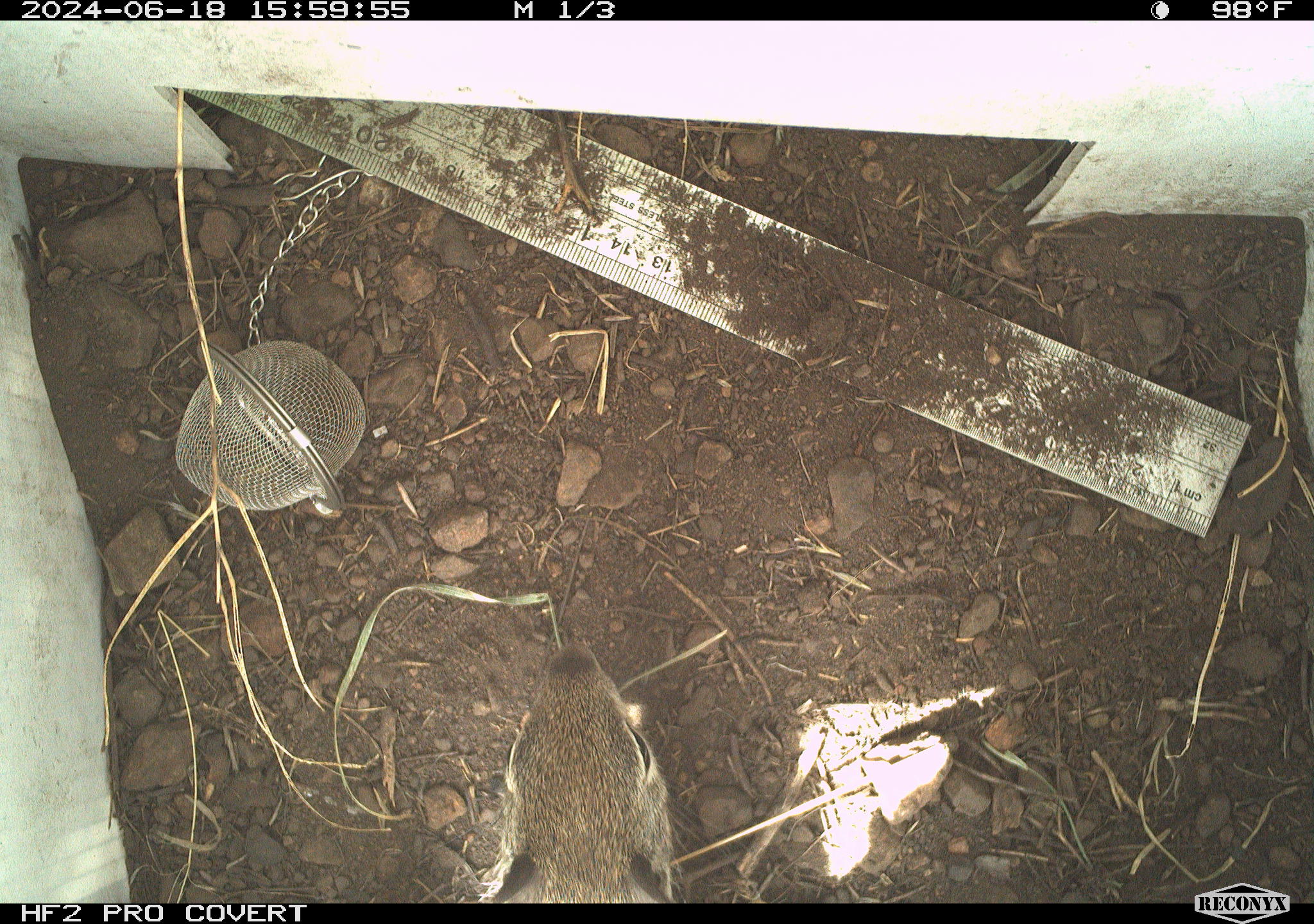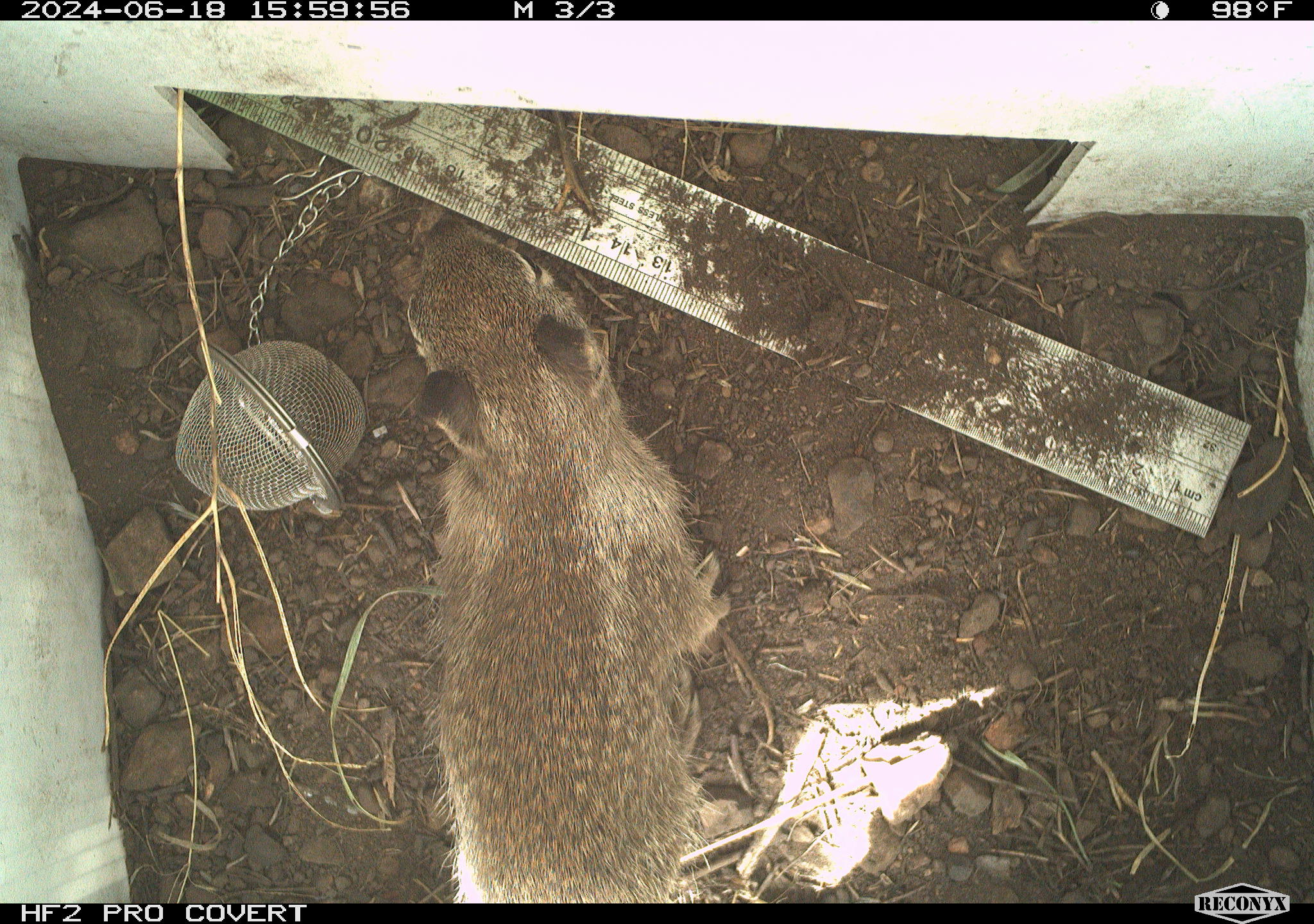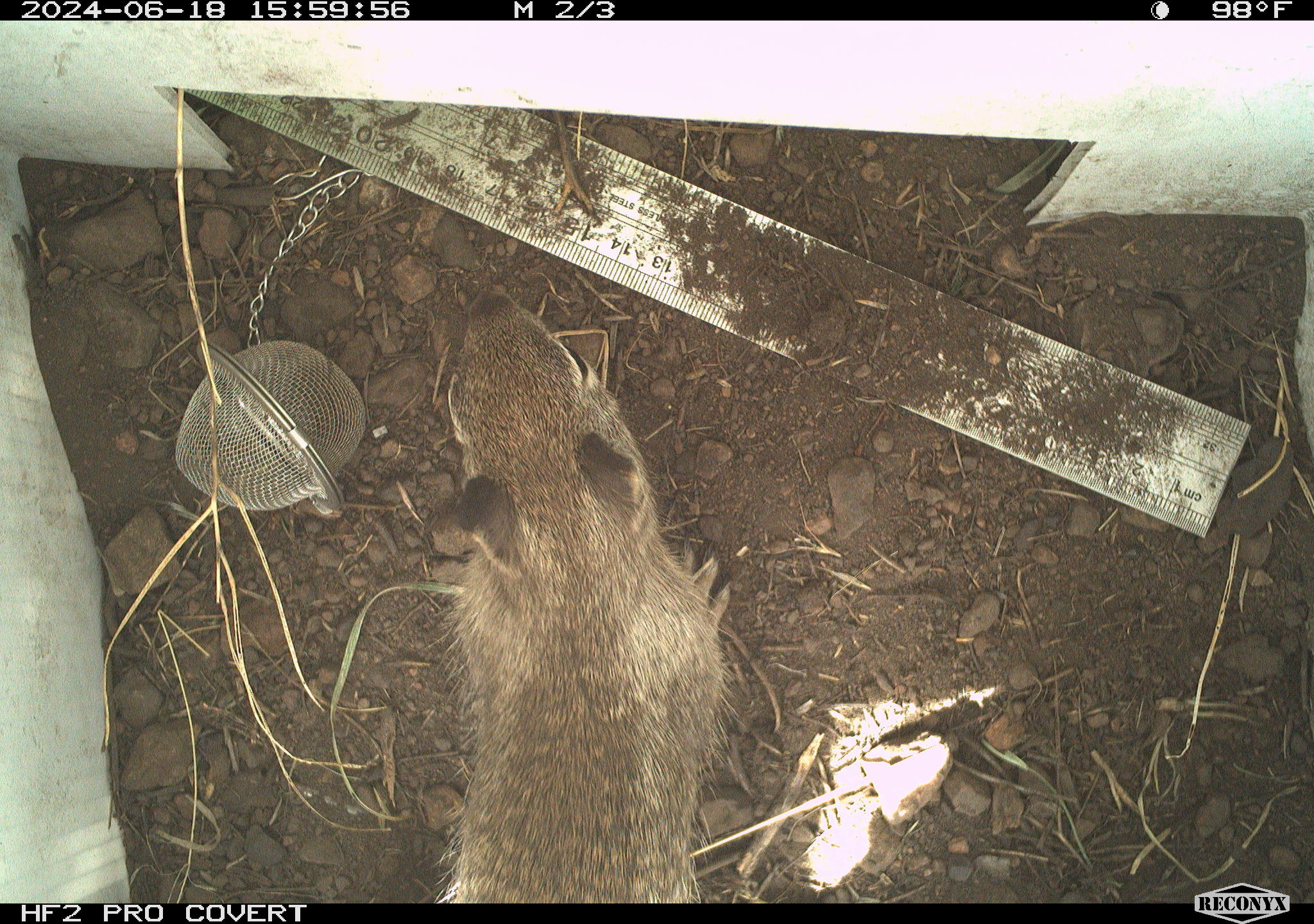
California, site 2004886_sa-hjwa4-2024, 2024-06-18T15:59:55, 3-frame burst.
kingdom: Animalia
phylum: Chordata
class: Mammalia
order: Rodentia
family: Sciuridae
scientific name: Sciuridae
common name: squirrels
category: sciuridae family